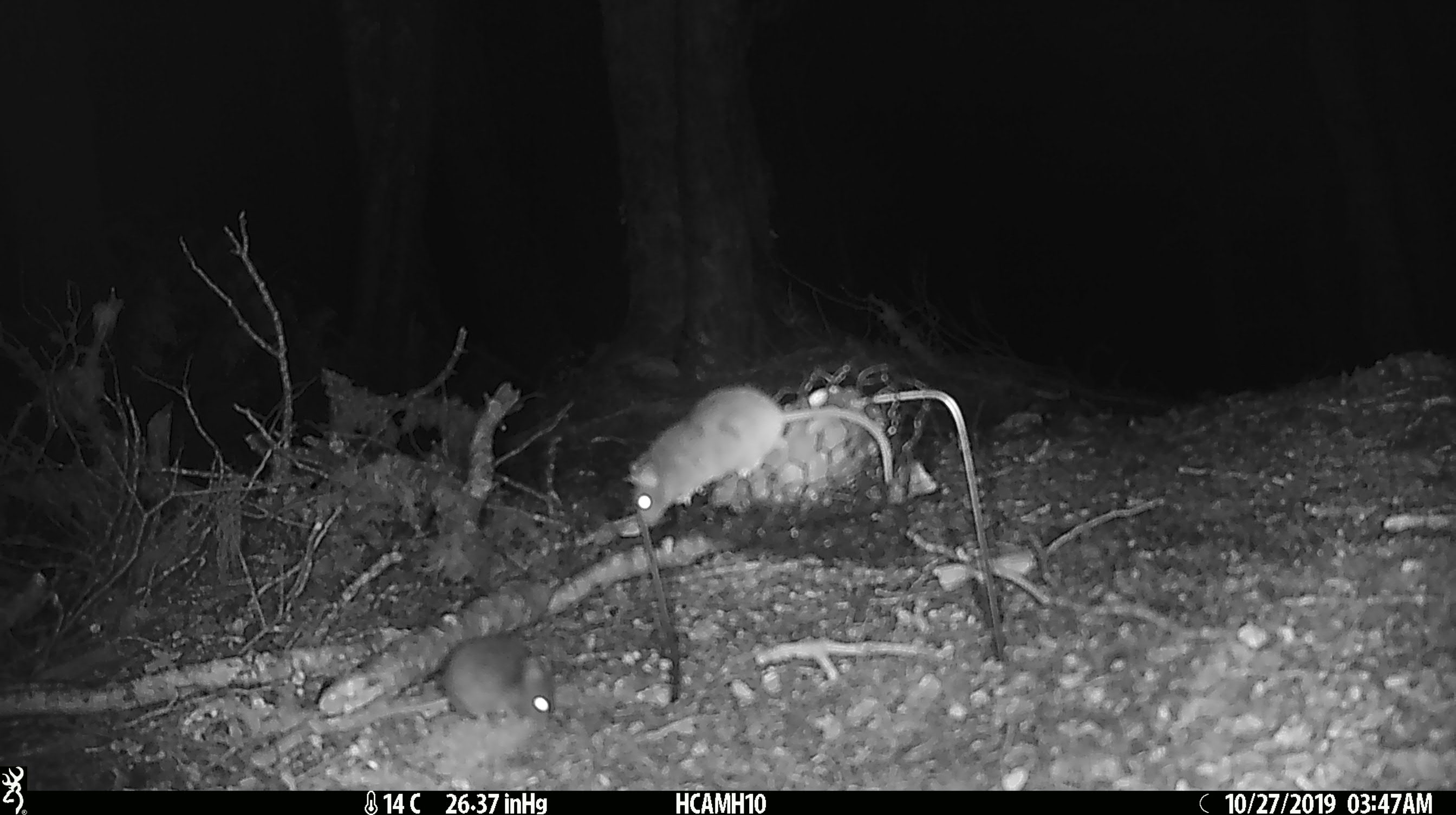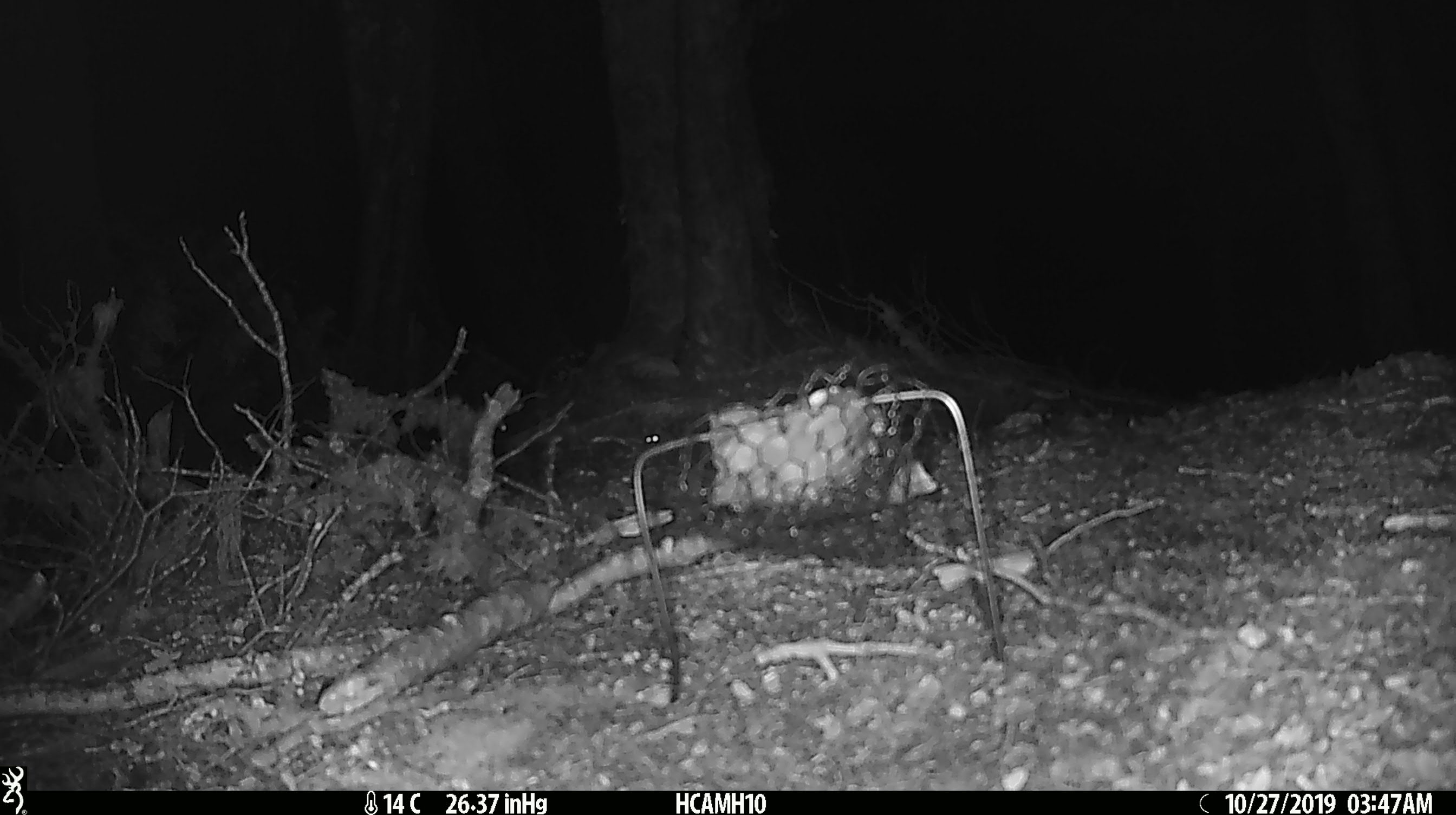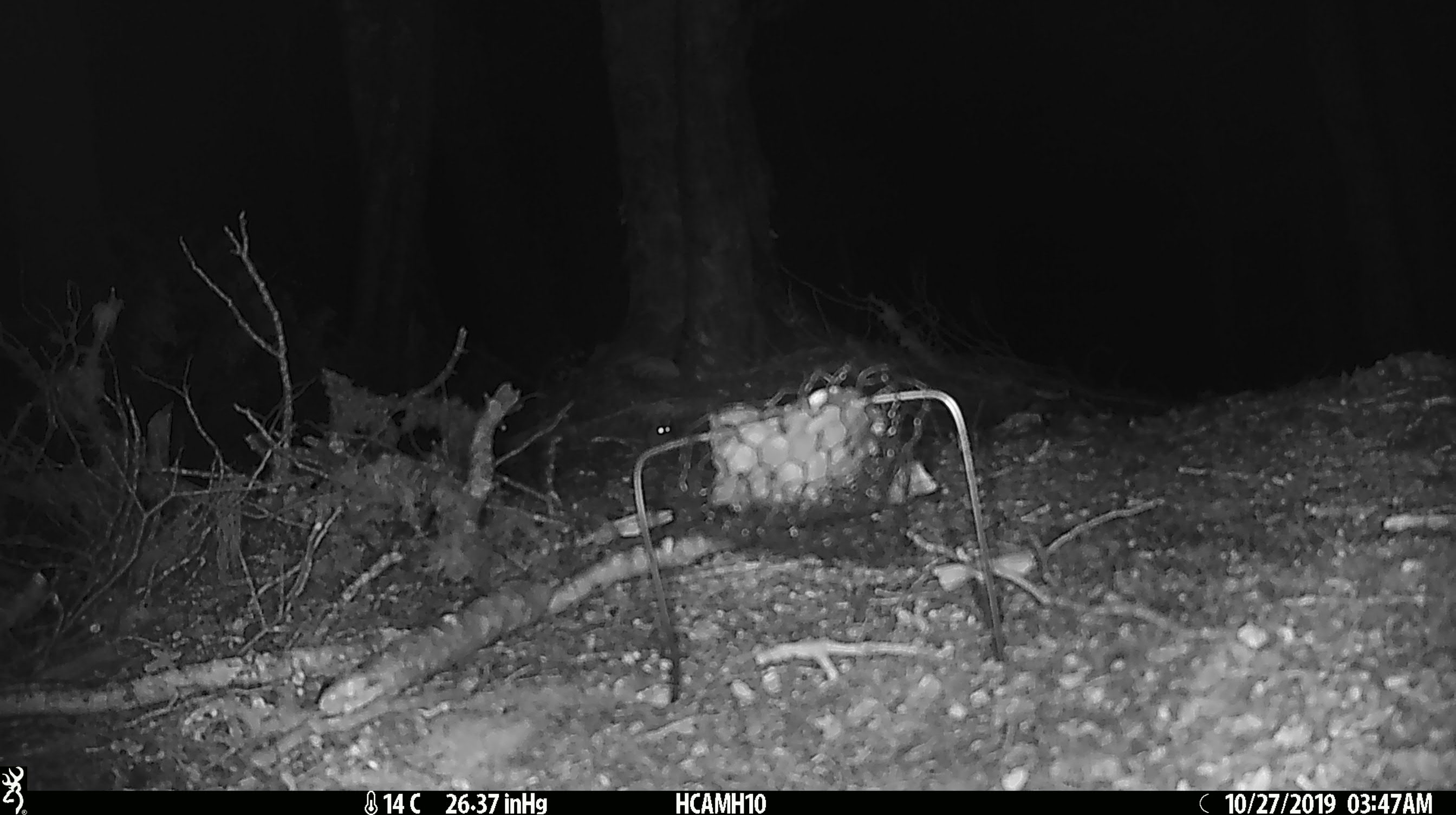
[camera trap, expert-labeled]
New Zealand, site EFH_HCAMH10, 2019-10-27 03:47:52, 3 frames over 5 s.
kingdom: Animalia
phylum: Chordata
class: Mammalia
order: Rodentia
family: Muridae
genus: Mus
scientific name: Mus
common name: mouse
Mouse (Mus).